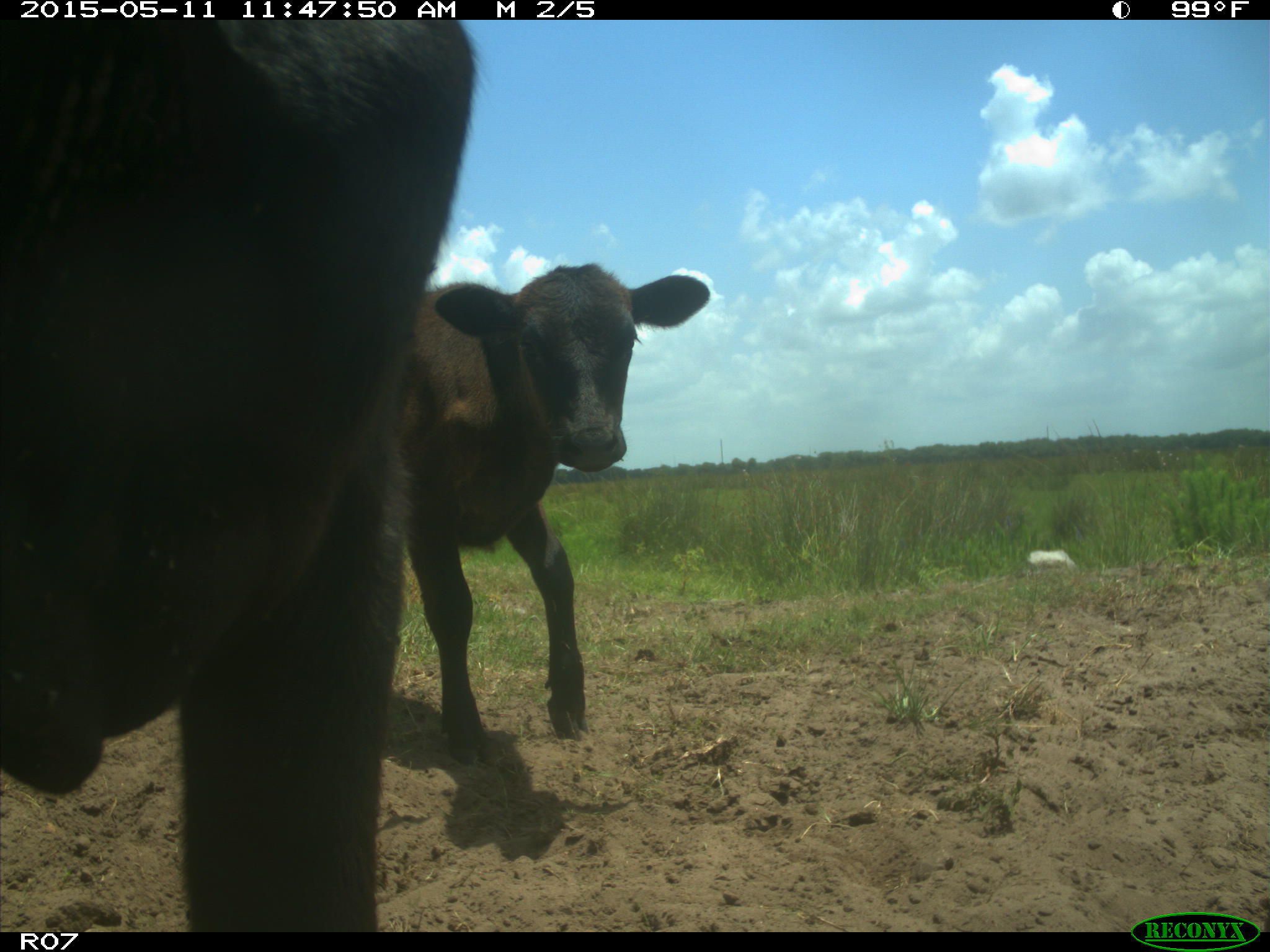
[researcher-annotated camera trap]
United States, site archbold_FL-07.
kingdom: Animalia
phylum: Chordata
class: Mammalia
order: Artiodactyla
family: Bovidae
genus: Bos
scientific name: Bos taurus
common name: domestic cow